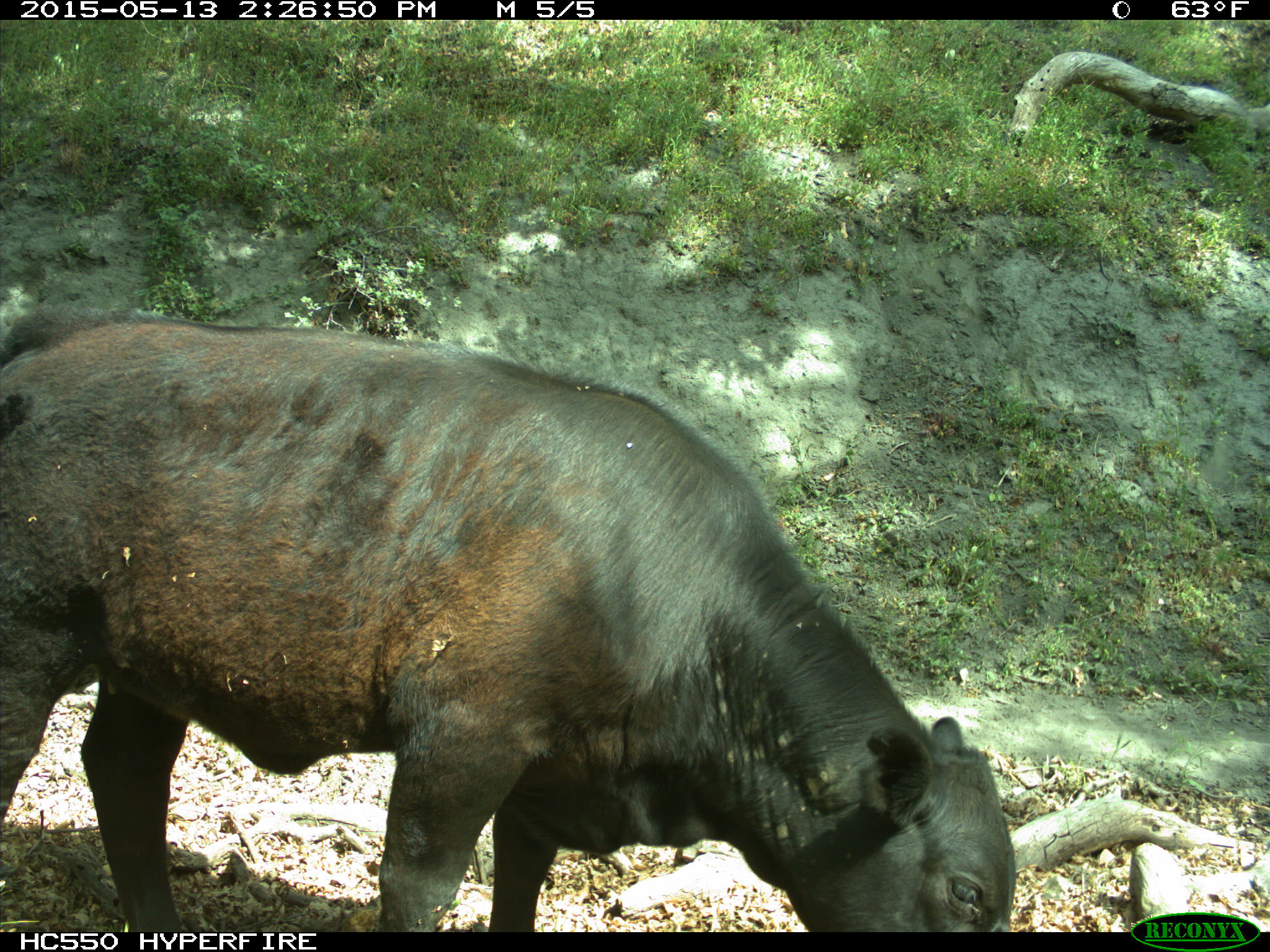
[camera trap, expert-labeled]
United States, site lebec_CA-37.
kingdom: Animalia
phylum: Chordata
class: Mammalia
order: Artiodactyla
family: Bovidae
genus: Bos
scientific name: Bos taurus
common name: domestic cow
Bos taurus (domestic cow).